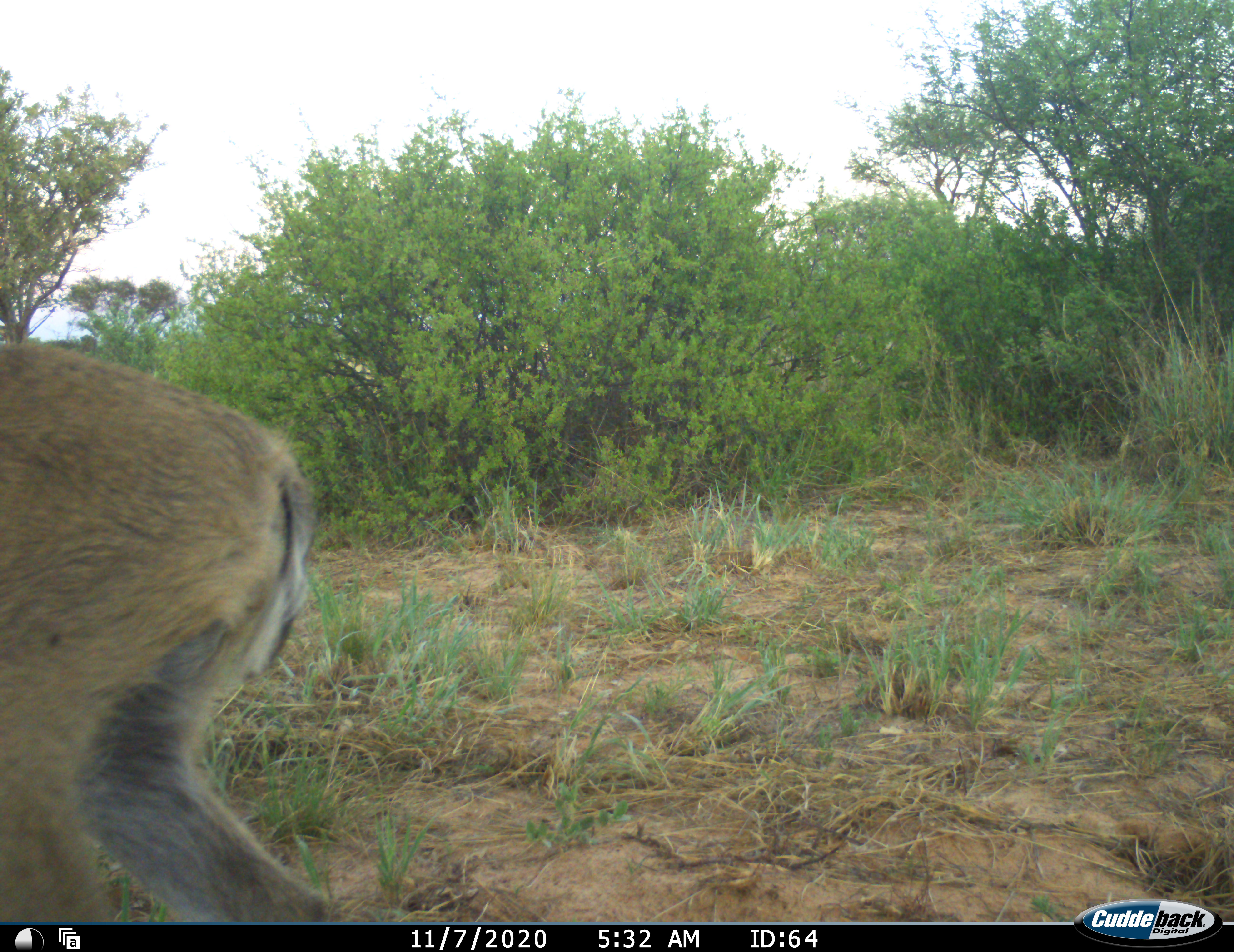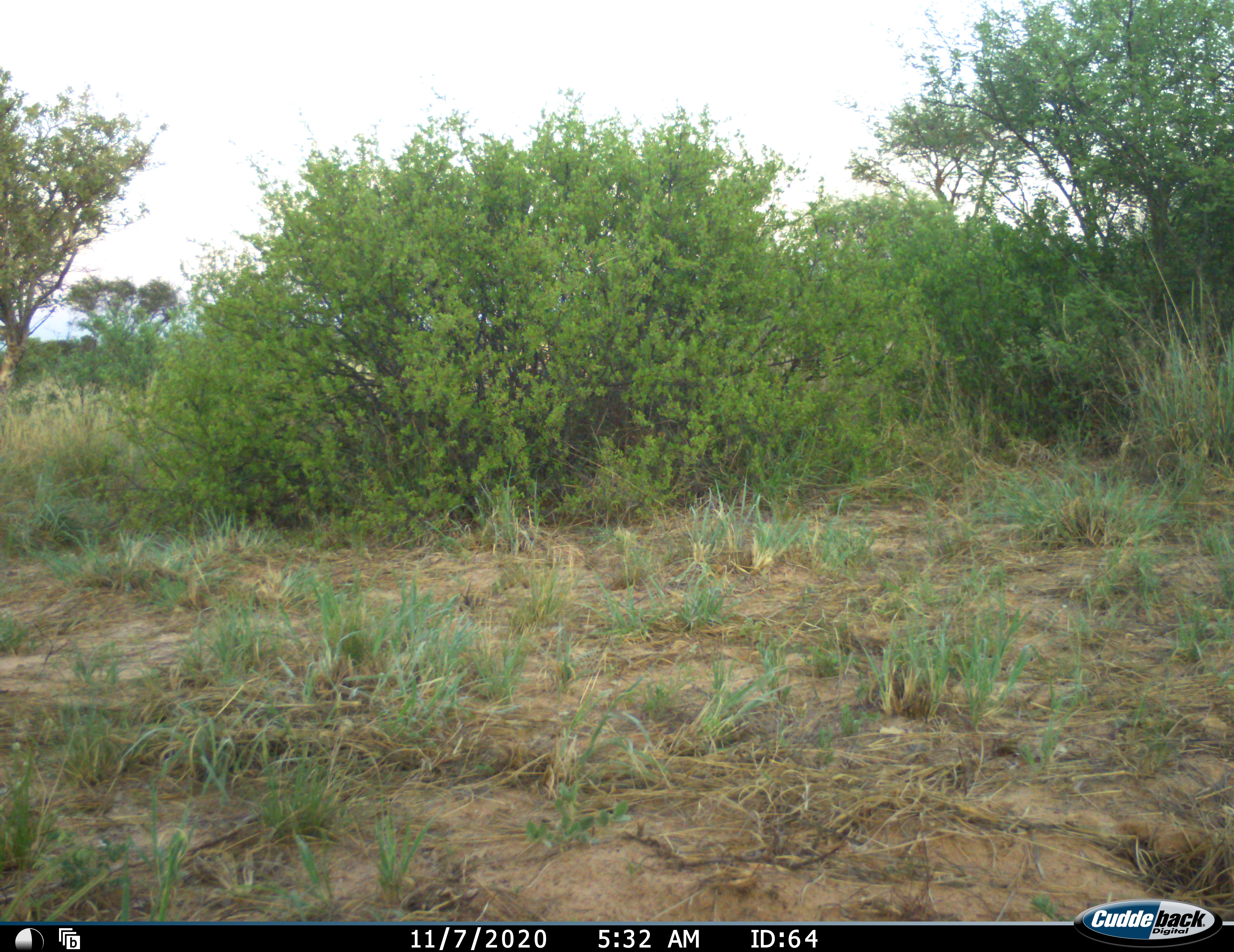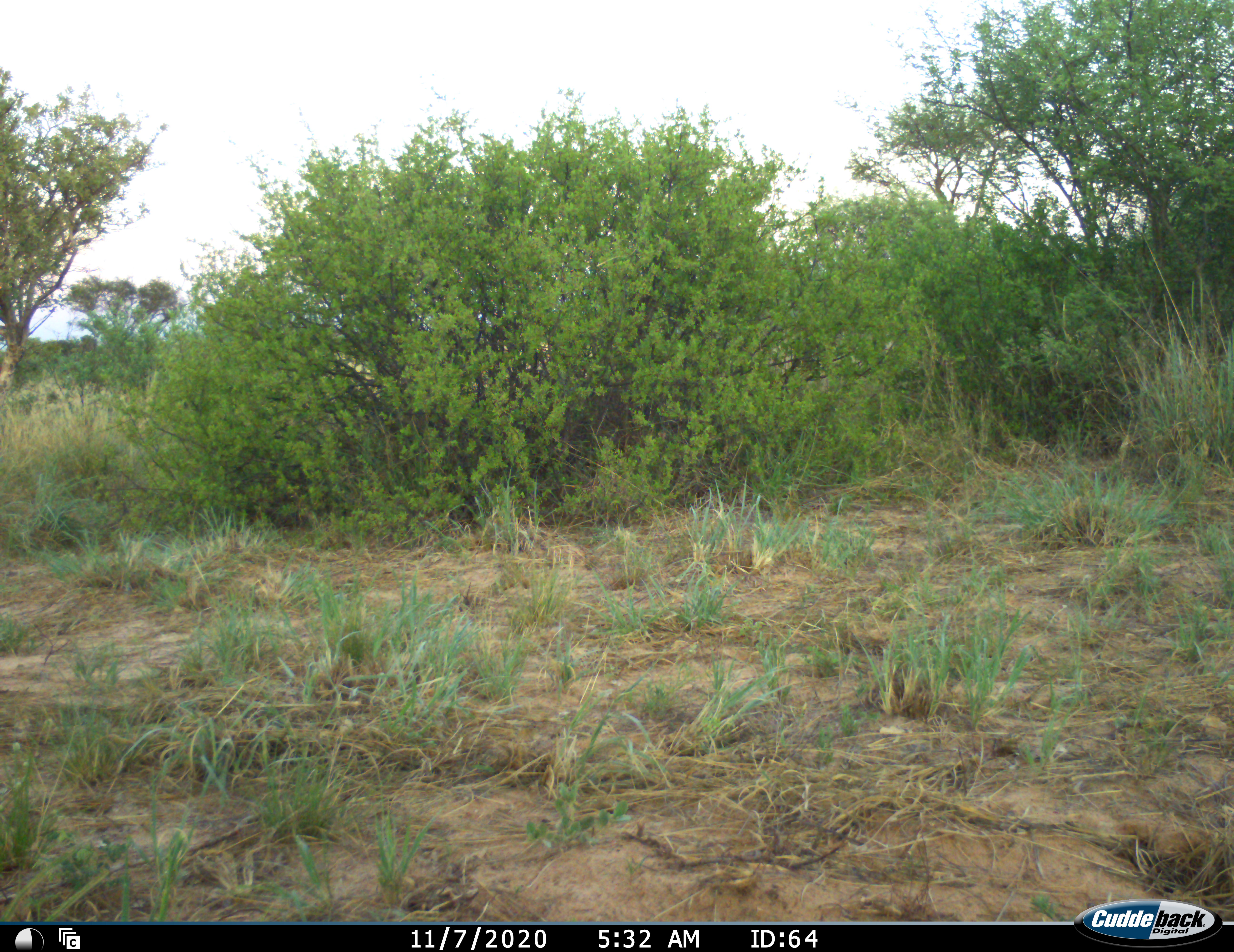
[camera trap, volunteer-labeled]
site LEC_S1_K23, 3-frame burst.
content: unidentified animal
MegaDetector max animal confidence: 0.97